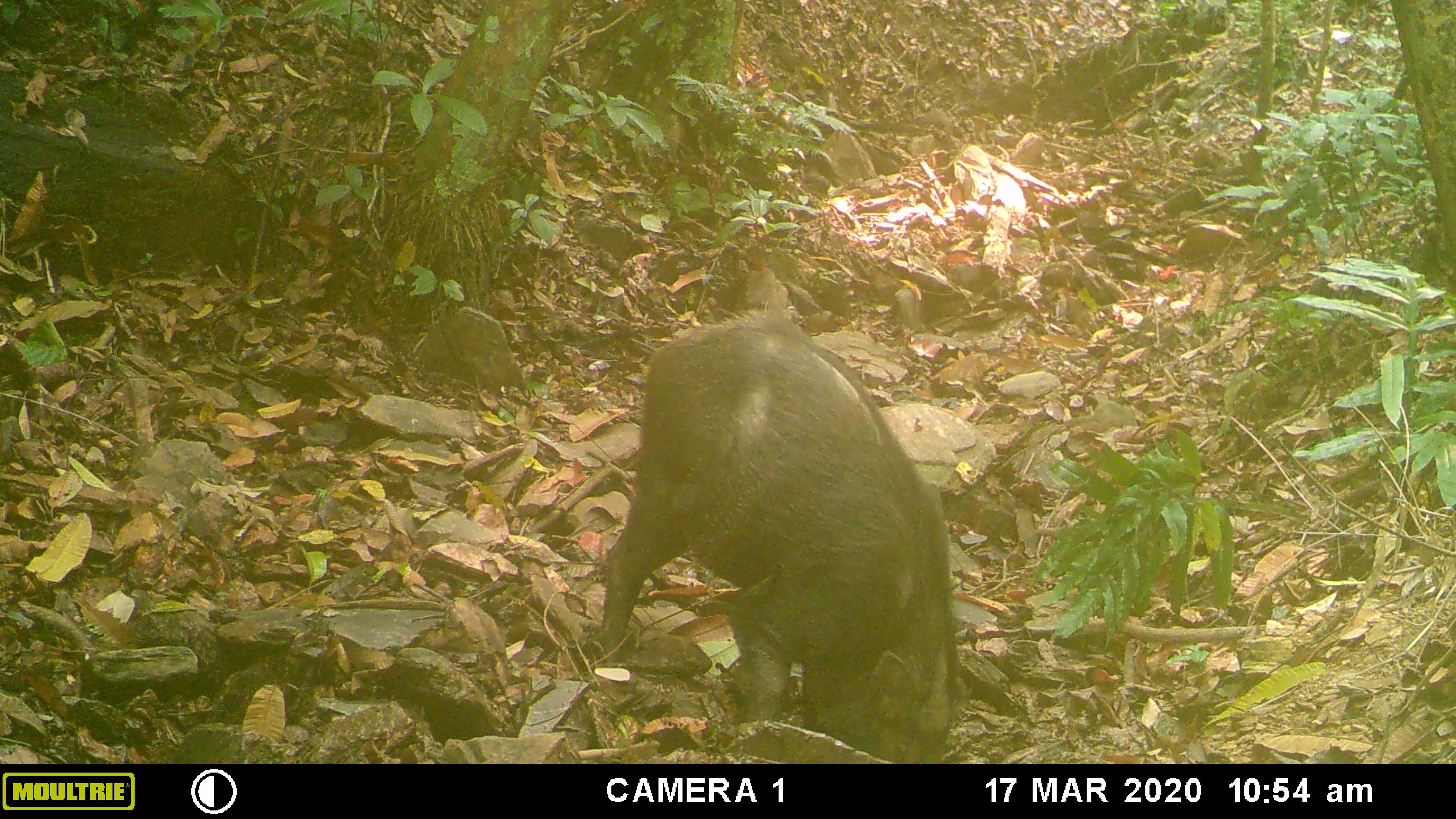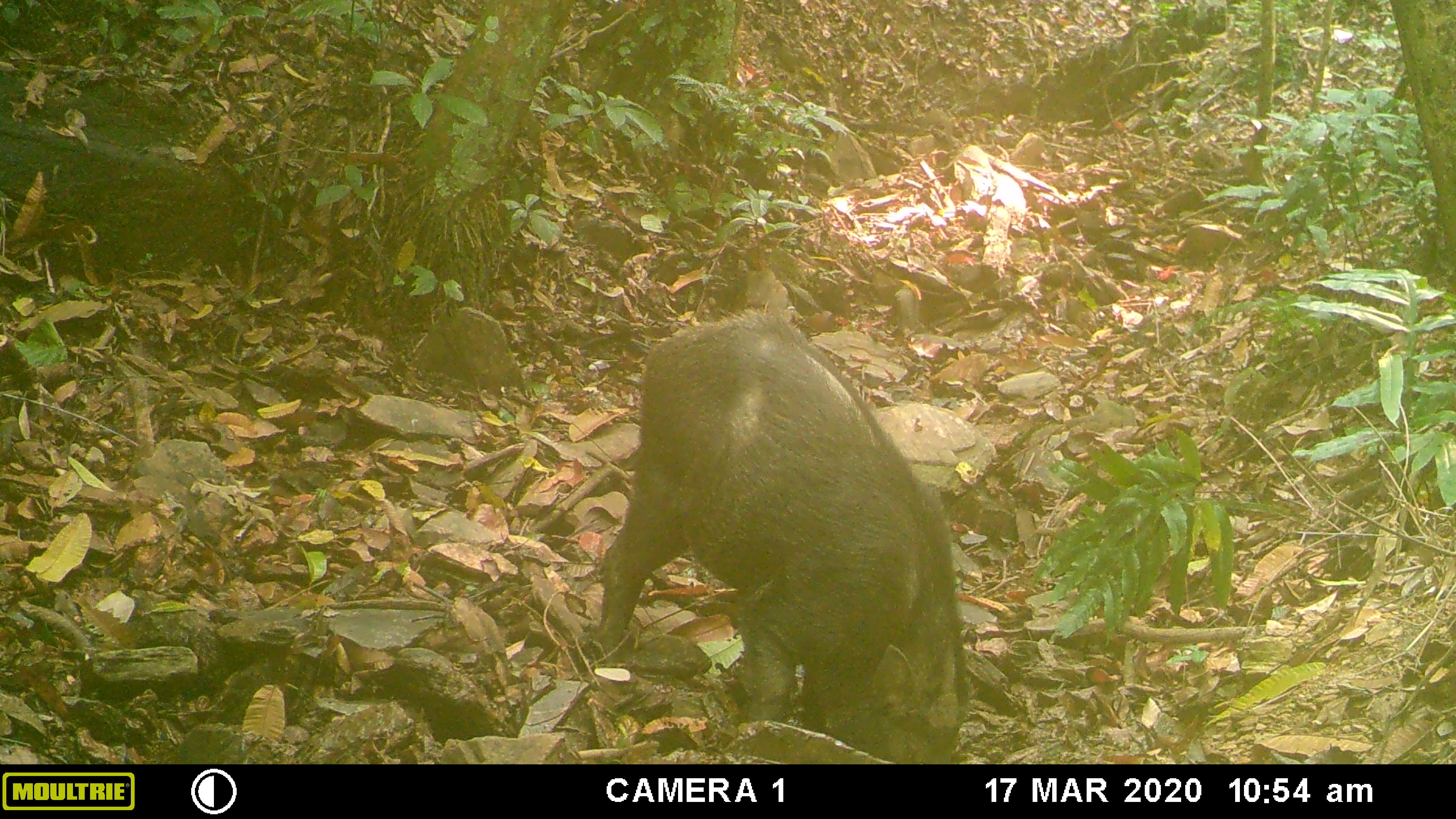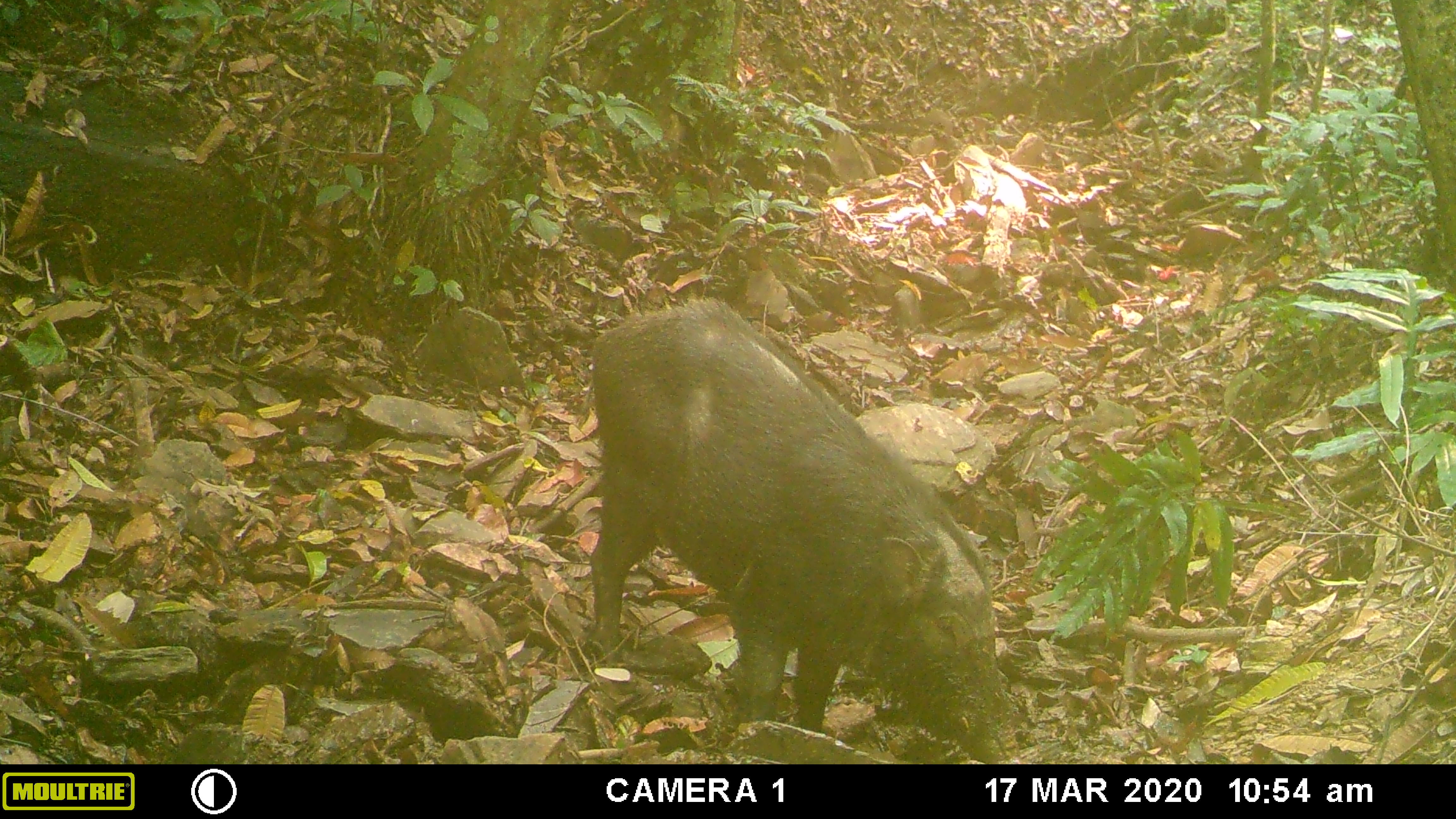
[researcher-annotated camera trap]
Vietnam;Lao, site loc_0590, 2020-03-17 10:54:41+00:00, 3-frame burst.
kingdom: Animalia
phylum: Chordata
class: Mammalia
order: Artiodactyla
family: Suidae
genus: Sus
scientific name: Sus scrofa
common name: eurasian wild pig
Eurasian wild pig (Sus scrofa). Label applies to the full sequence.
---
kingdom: Animalia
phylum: Chordata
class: Aves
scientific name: Aves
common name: bird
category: unidentified bird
Unidentified bird (bird) (Aves). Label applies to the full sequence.